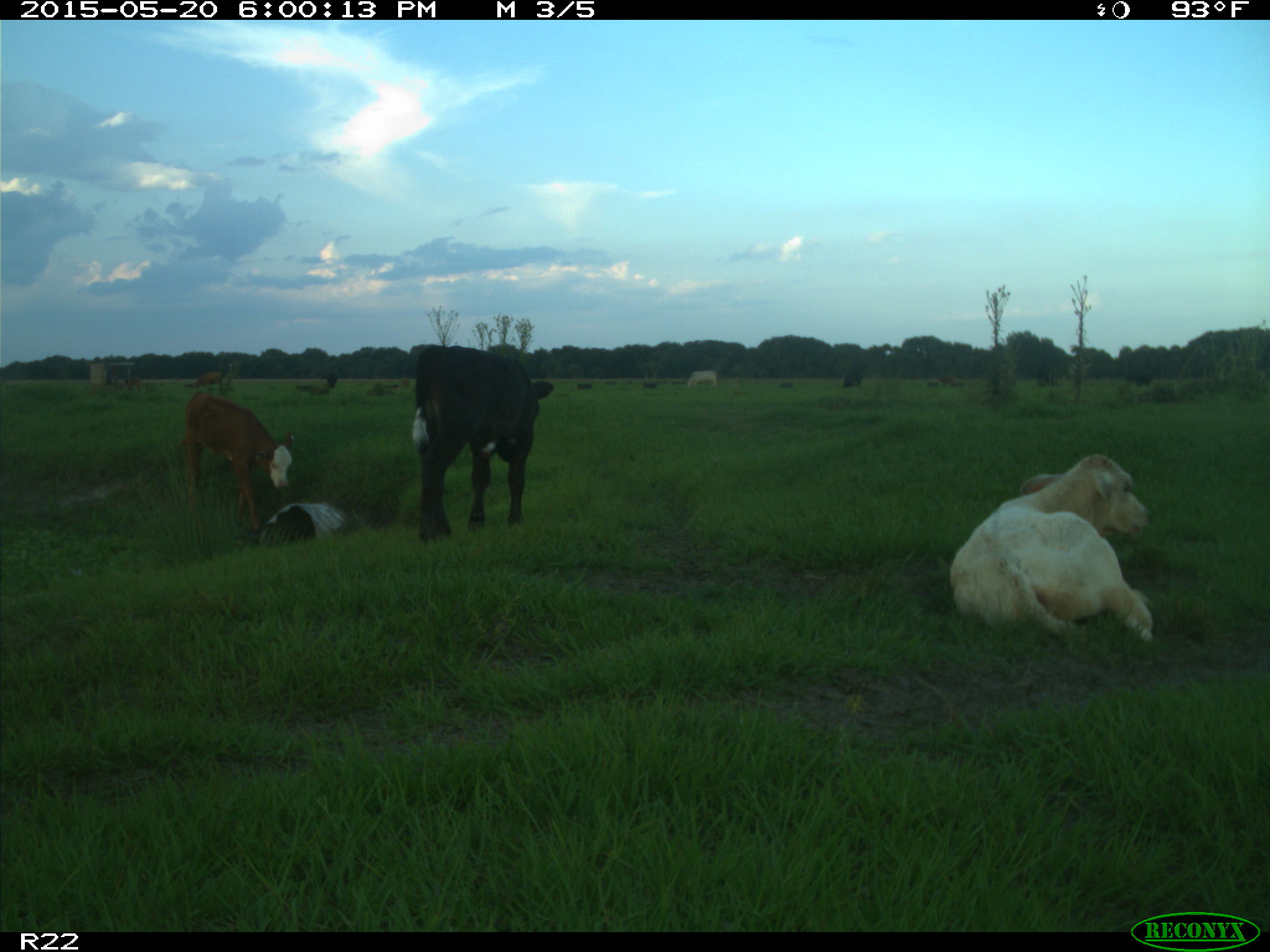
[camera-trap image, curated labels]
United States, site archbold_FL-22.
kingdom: Animalia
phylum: Chordata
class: Mammalia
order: Artiodactyla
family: Bovidae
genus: Bos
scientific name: Bos taurus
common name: domestic cow